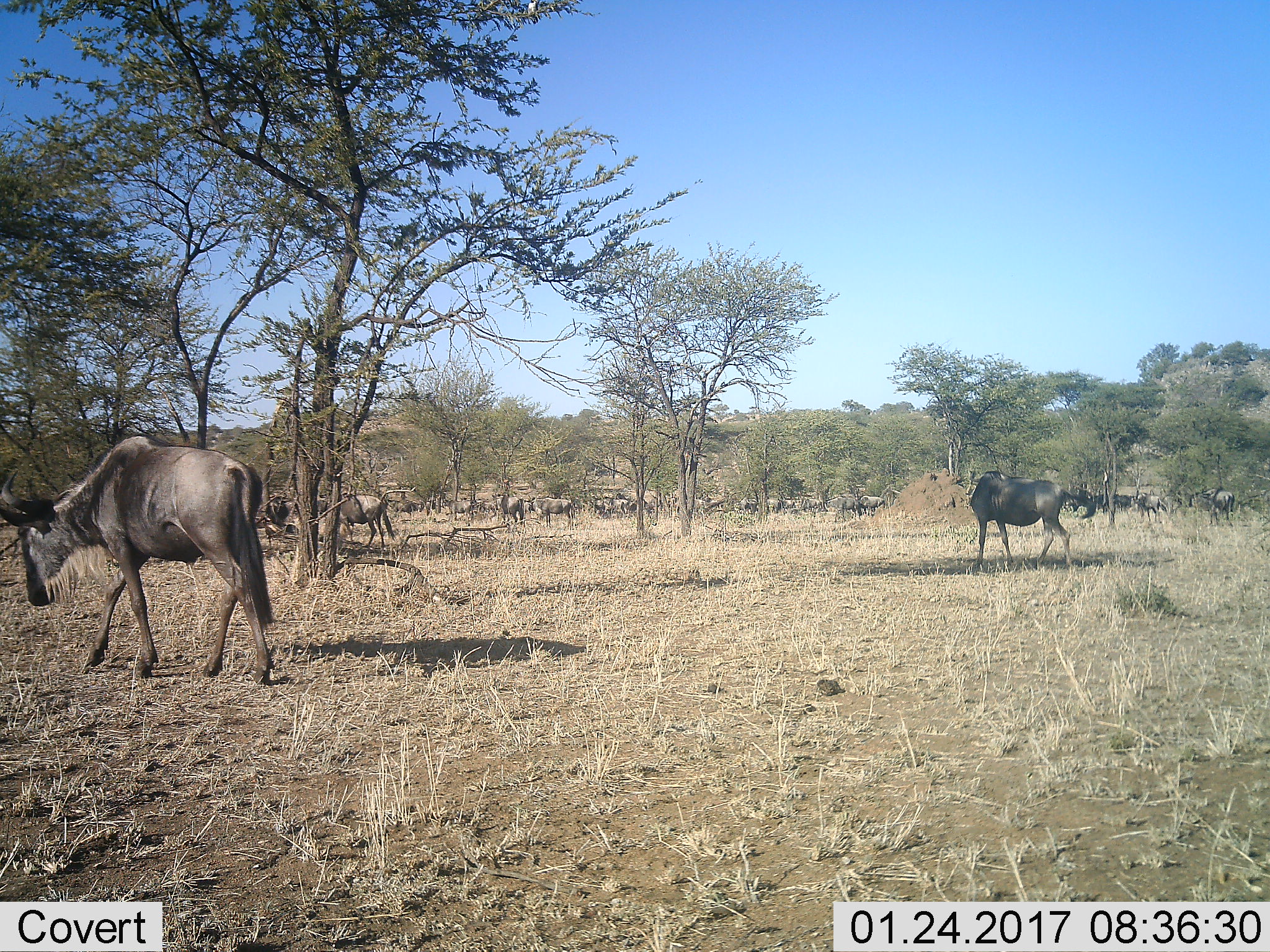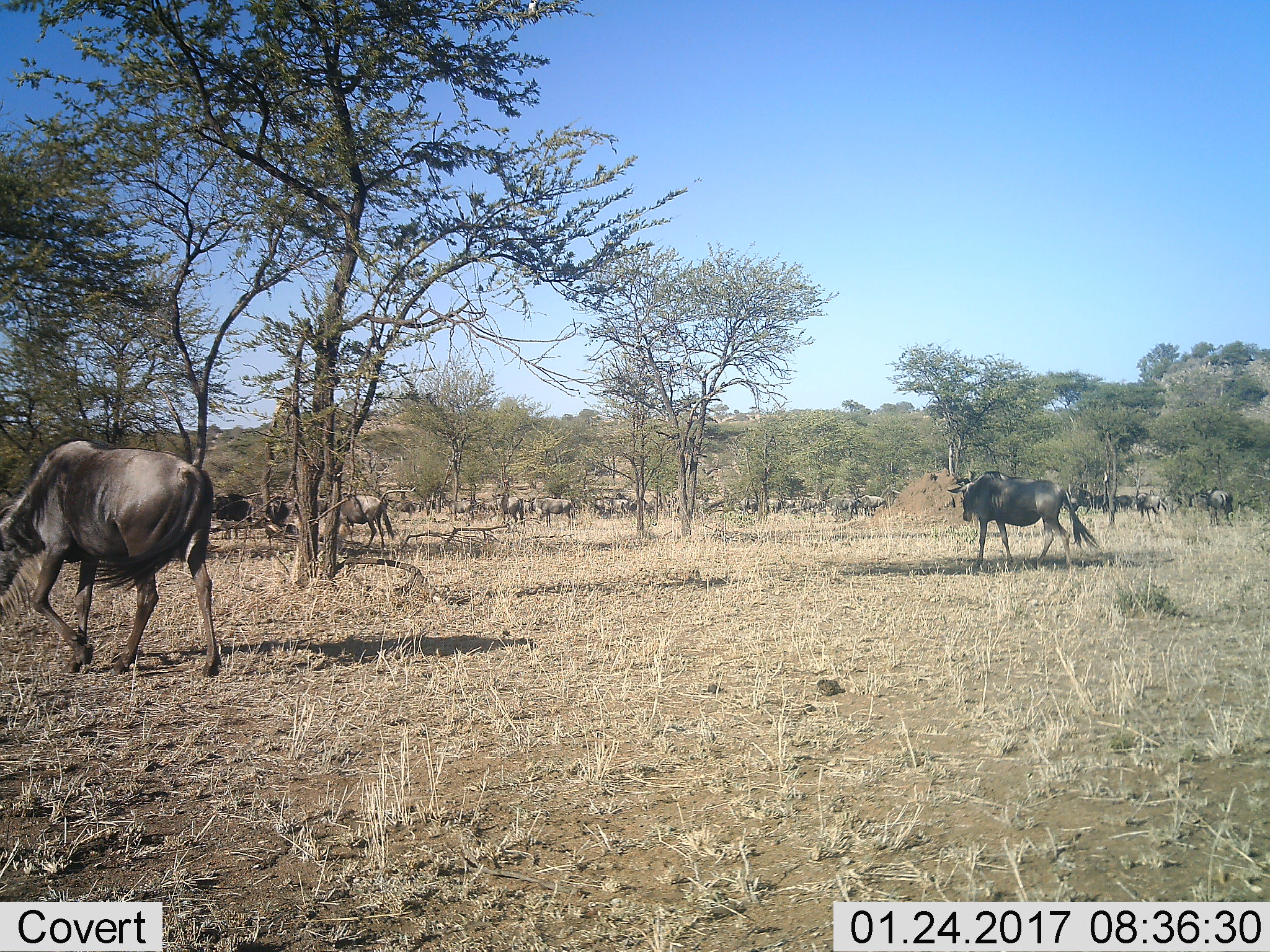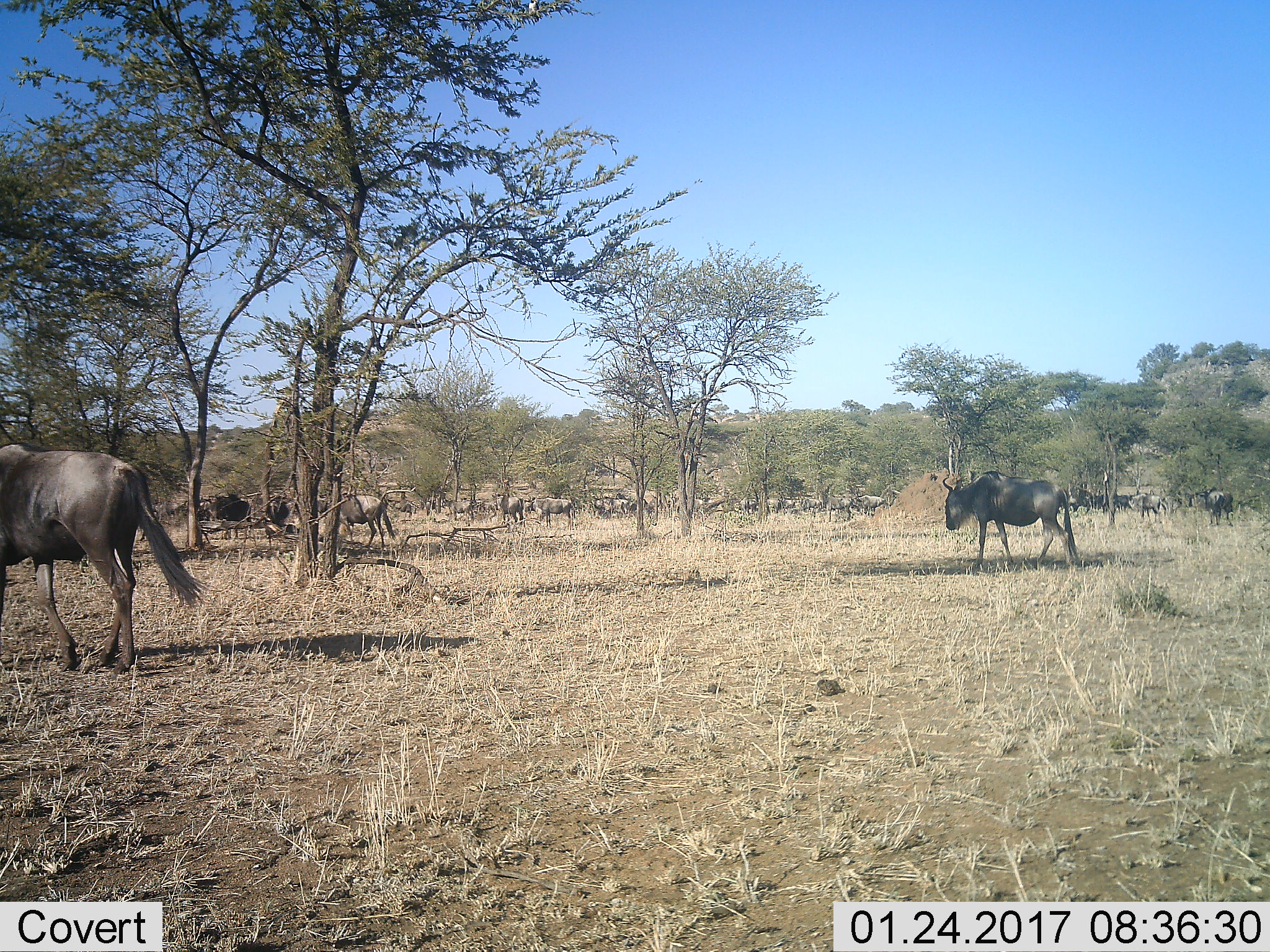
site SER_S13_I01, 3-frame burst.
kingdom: Animalia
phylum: Chordata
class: Mammalia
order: Artiodactyla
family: Bovidae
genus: Connochaetes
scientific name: Connochaetes taurinus taurinus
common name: blue wildebeest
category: wildebeestblue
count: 51+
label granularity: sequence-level